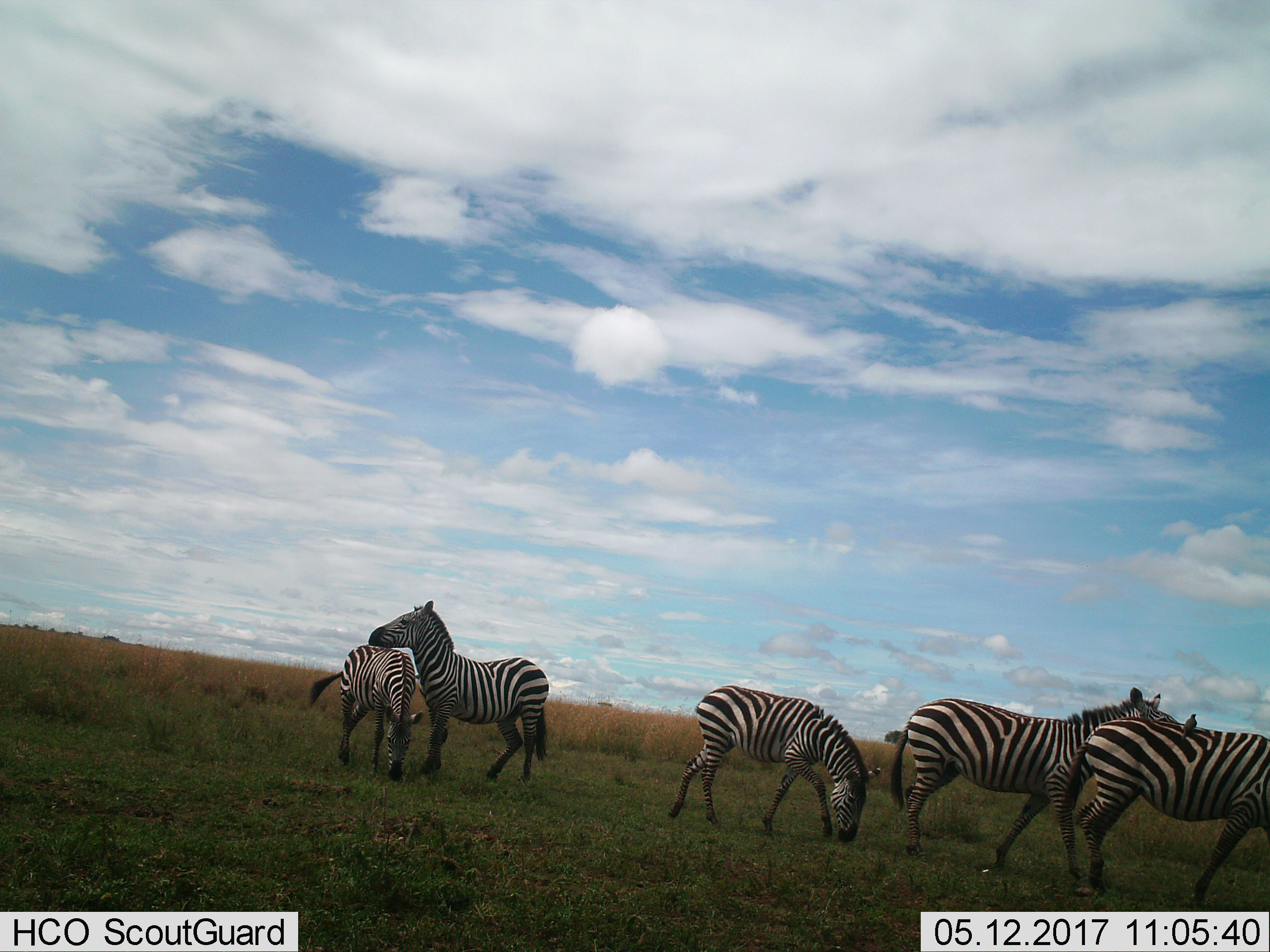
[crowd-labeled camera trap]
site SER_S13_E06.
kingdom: Animalia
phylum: Chordata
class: Mammalia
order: Perissodactyla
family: Equidae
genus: Equus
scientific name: Equus quagga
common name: plains zebra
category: zebraplains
Zebraplains (plains zebra) (Equus quagga), count 5. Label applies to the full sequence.